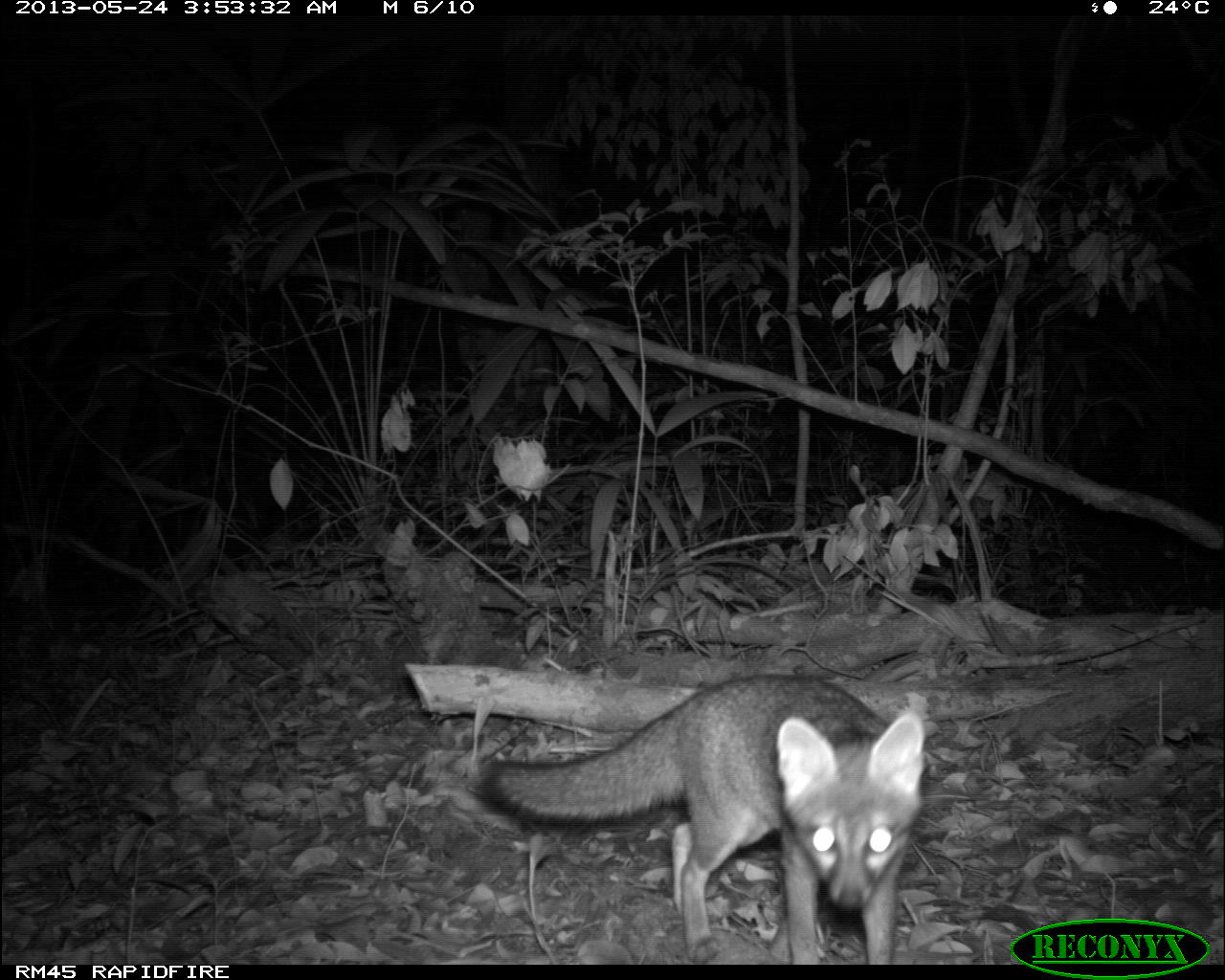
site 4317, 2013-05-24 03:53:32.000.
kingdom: Animalia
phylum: Chordata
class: Mammalia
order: Carnivora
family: Canidae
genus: Urocyon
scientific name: Urocyon cinereoargenteus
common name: gray fox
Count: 1.